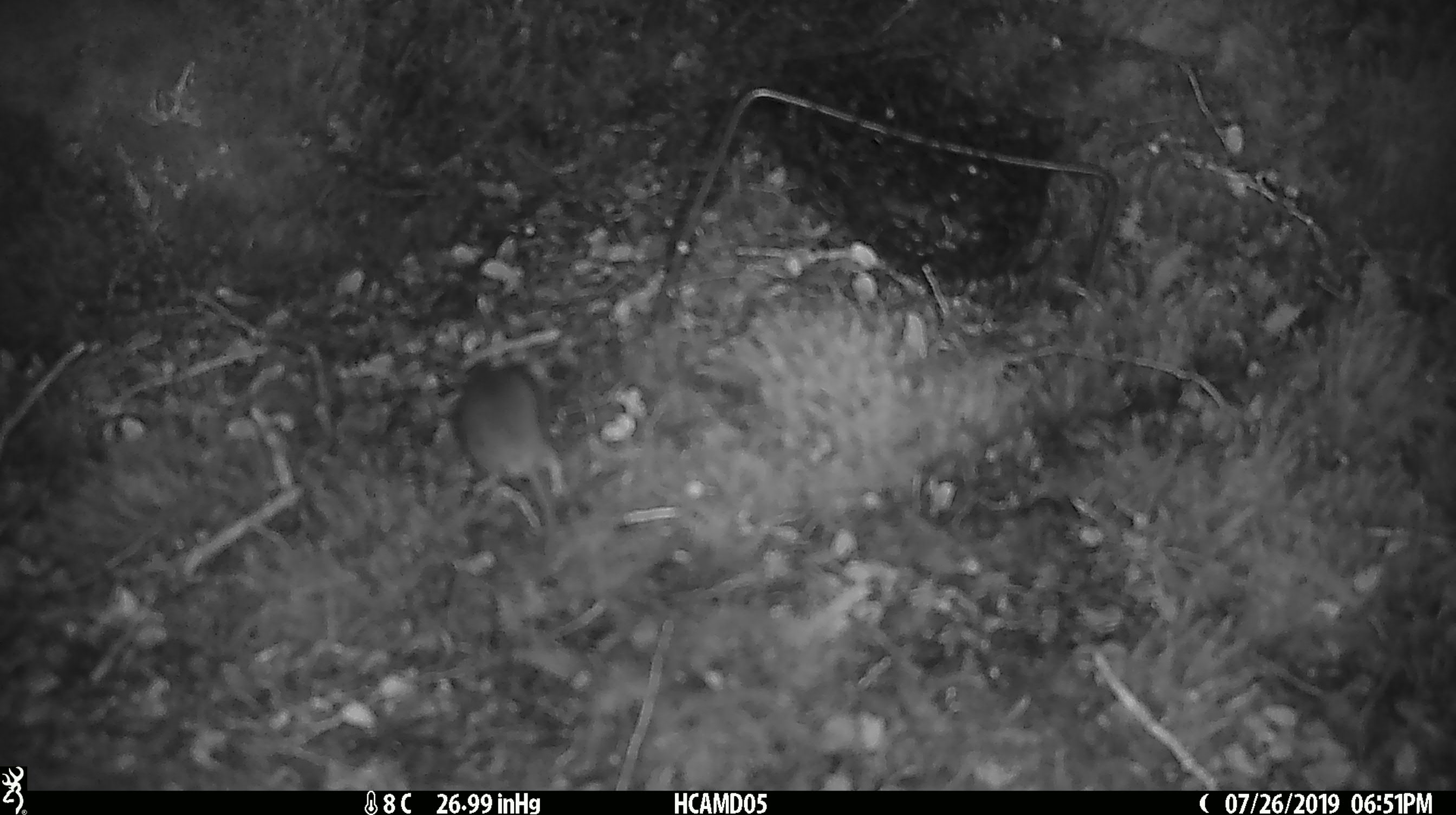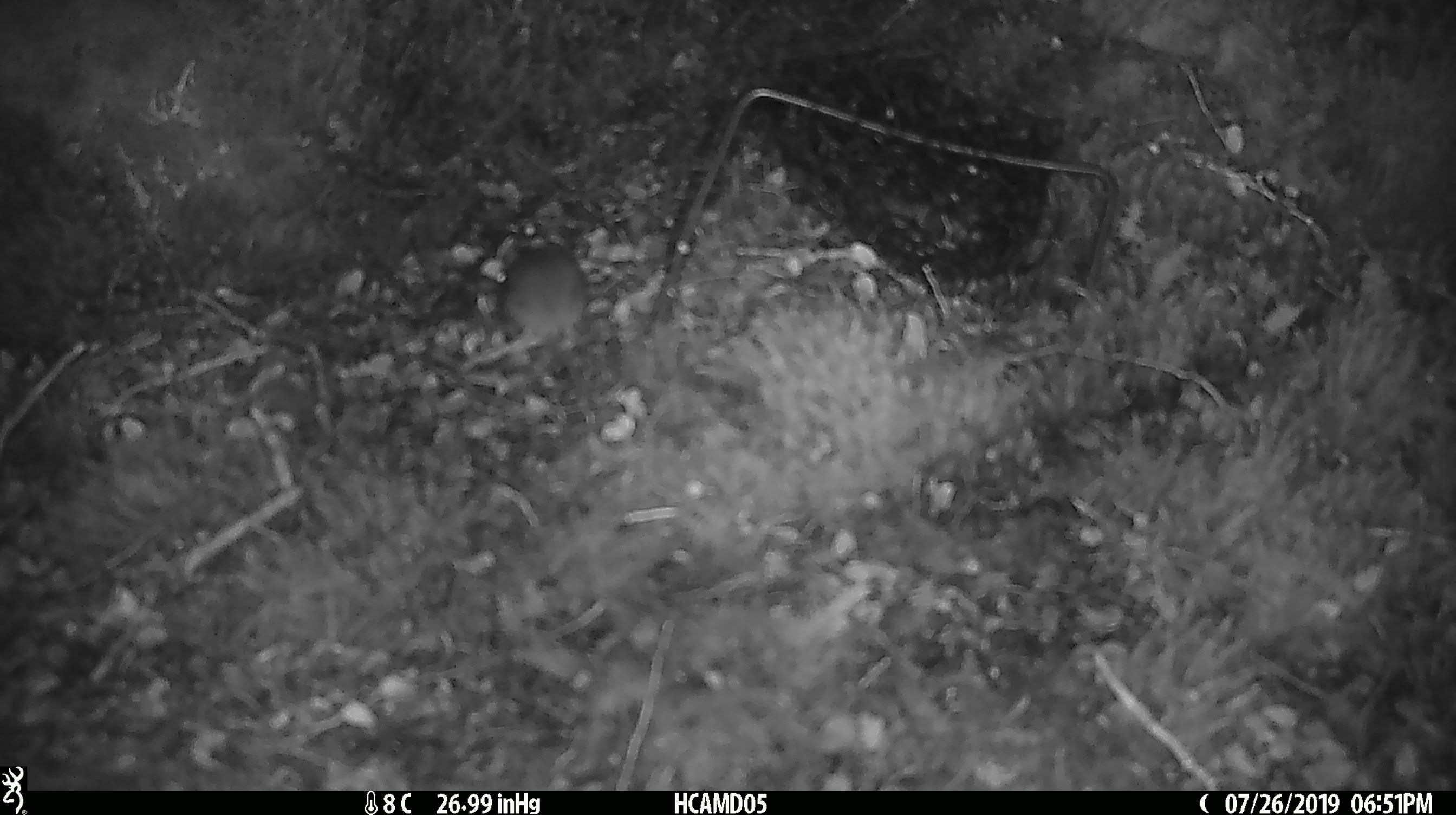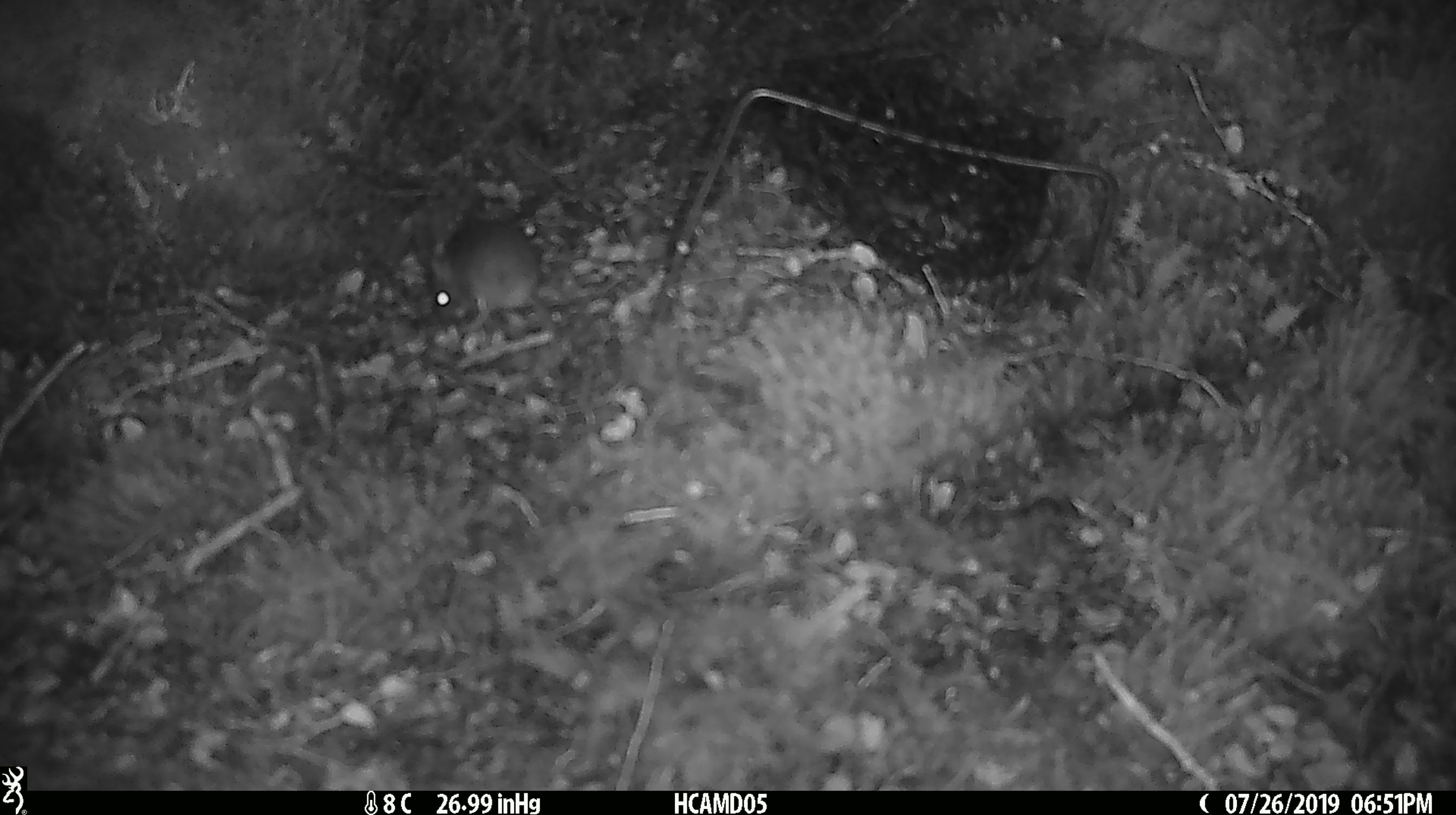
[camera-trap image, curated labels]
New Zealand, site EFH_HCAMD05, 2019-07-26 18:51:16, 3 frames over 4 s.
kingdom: Animalia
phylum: Chordata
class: Mammalia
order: Rodentia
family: Muridae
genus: Mus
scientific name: Mus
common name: mouse